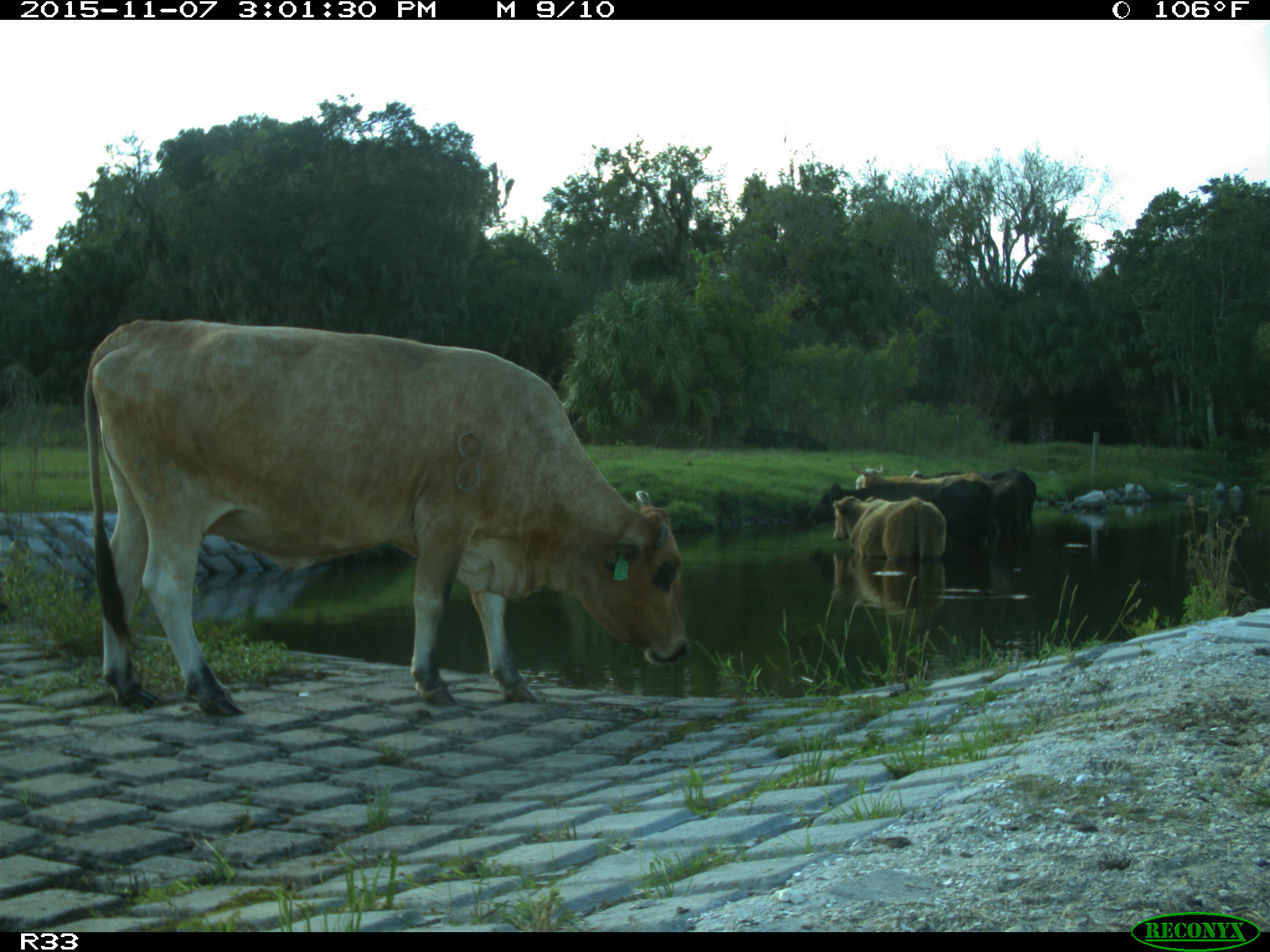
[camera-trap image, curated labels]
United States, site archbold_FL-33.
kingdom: Animalia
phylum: Chordata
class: Mammalia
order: Artiodactyla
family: Bovidae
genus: Bos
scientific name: Bos taurus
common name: domestic cow